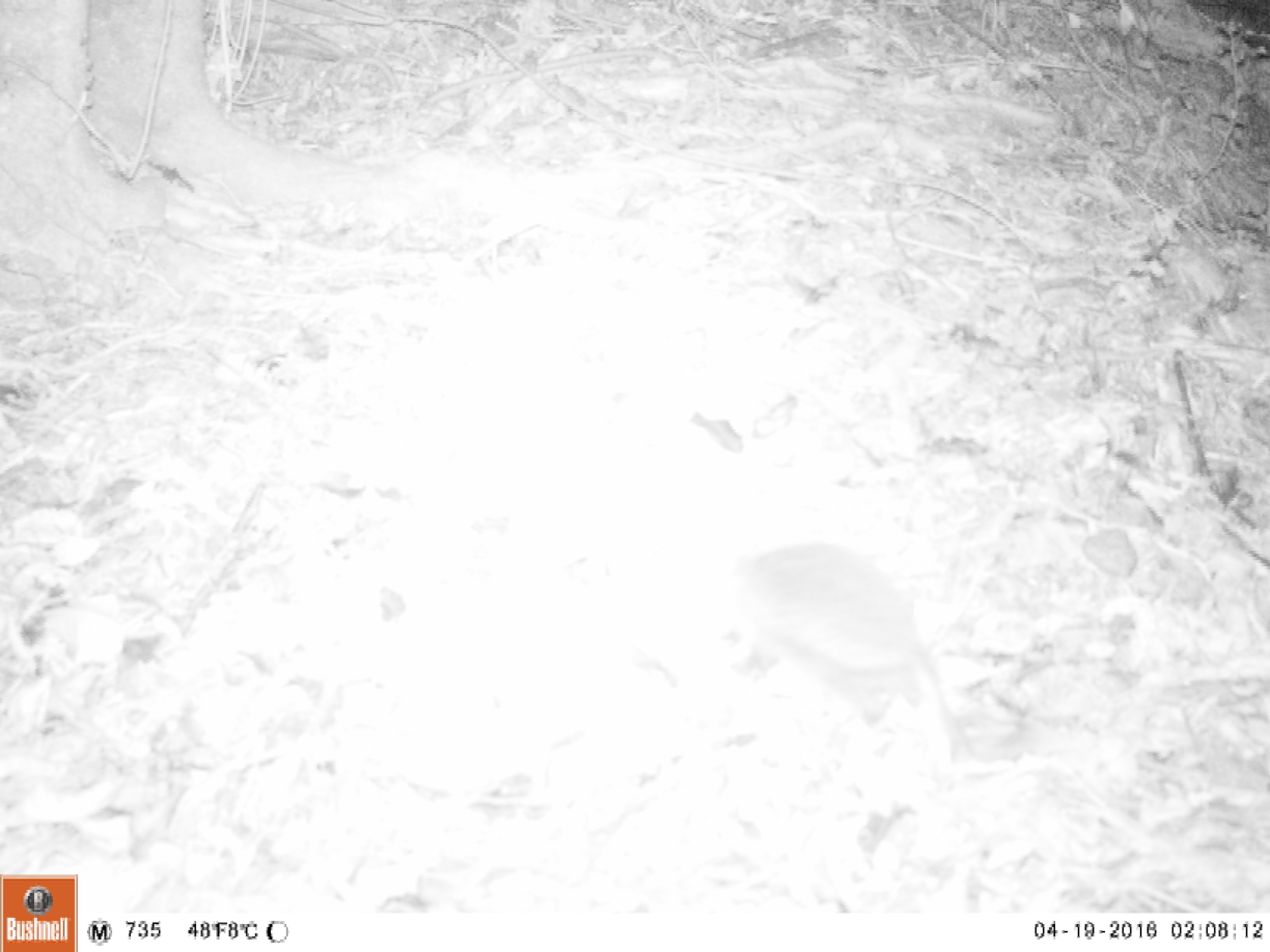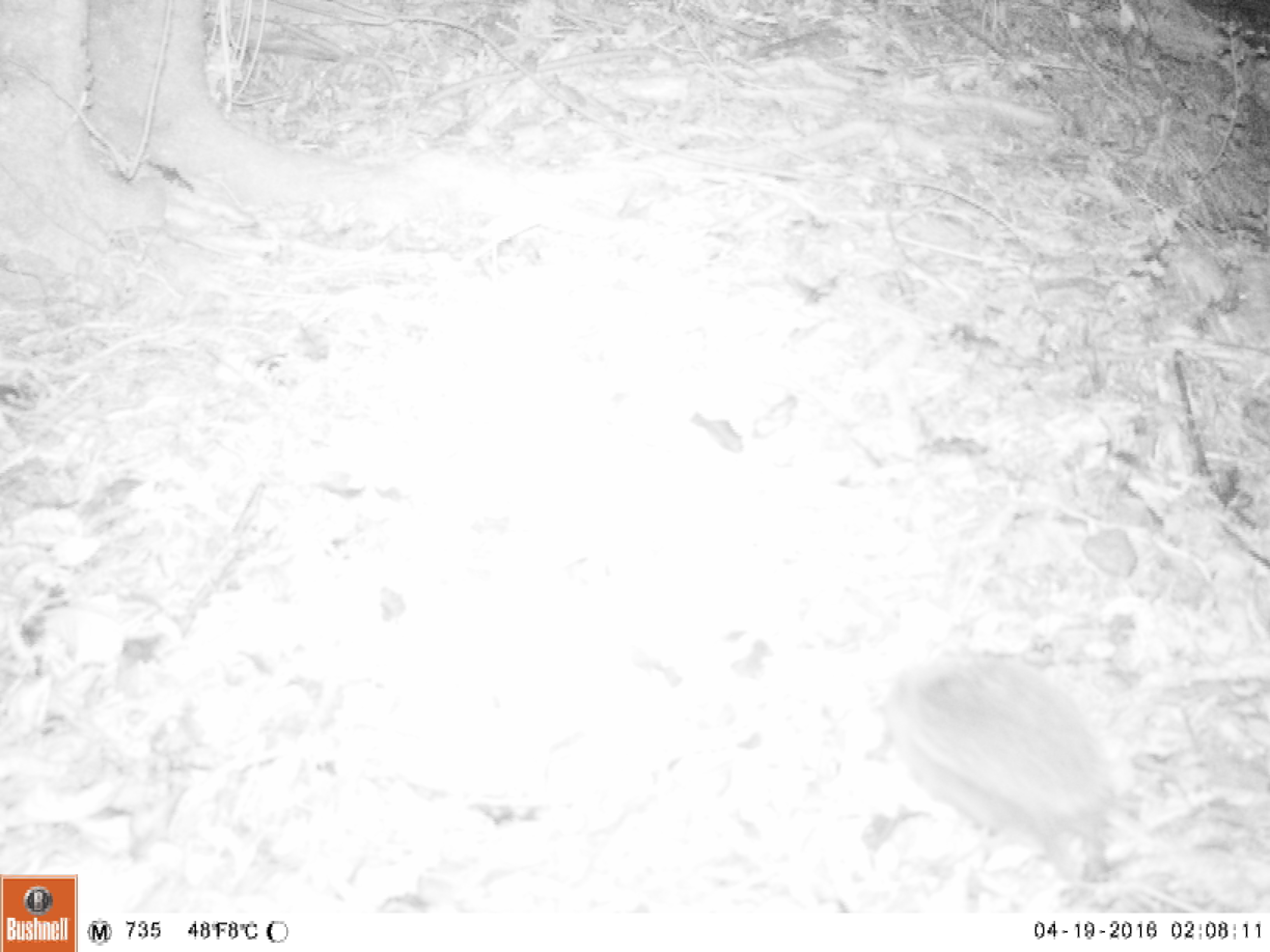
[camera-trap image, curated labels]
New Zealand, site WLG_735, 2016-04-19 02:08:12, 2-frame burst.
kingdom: Animalia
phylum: Chordata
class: Mammalia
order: Eulipotyphla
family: Erinaceidae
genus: Erinaceus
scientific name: Erinaceus europaeus europaeus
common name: european hedgehog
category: hedgehog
Hedgehog (european hedgehog) (Erinaceus europaeus europaeus).